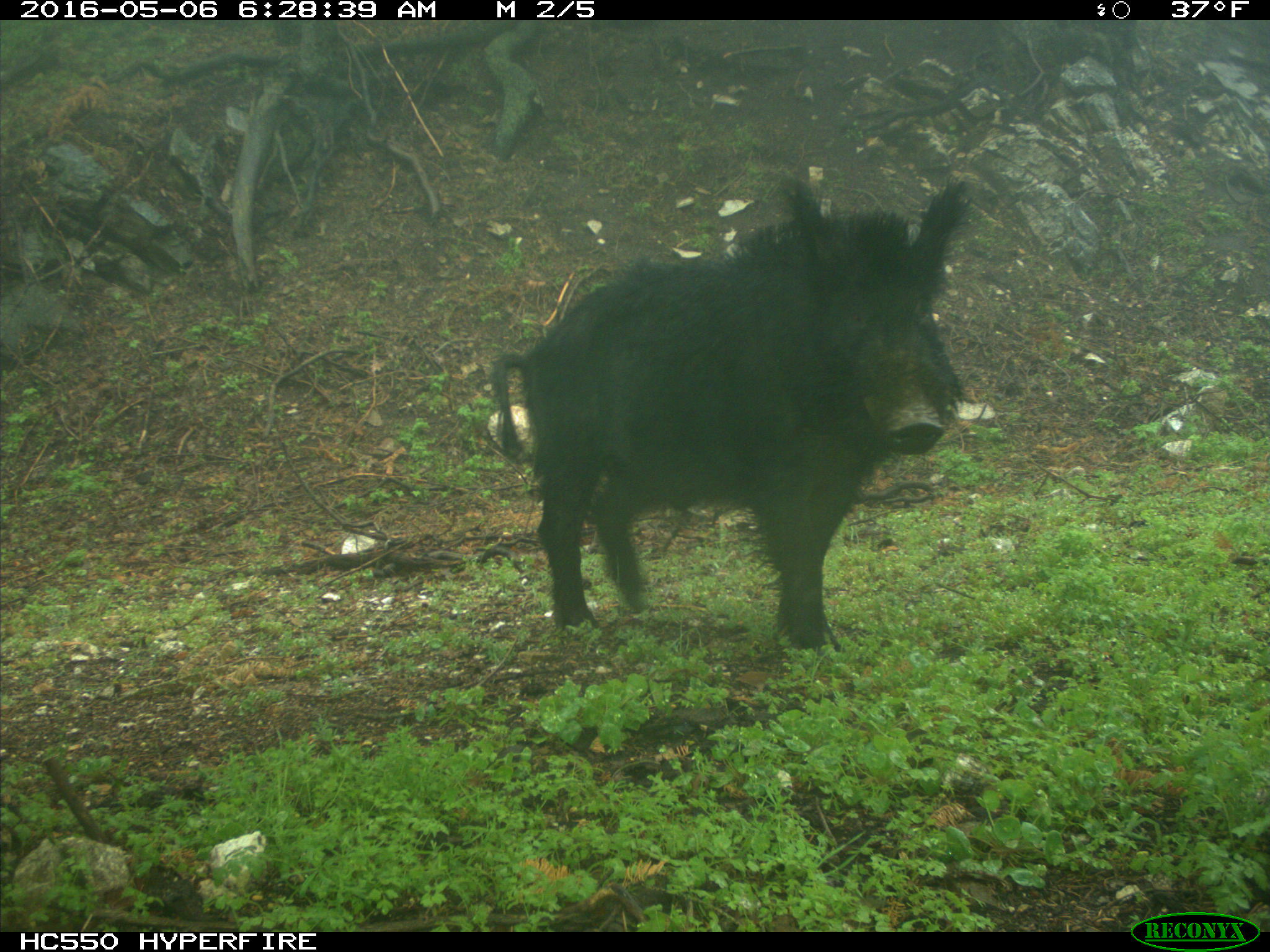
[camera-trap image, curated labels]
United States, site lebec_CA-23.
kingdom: Animalia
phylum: Chordata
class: Mammalia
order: Artiodactyla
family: Suidae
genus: Sus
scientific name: Sus scrofa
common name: wild boar